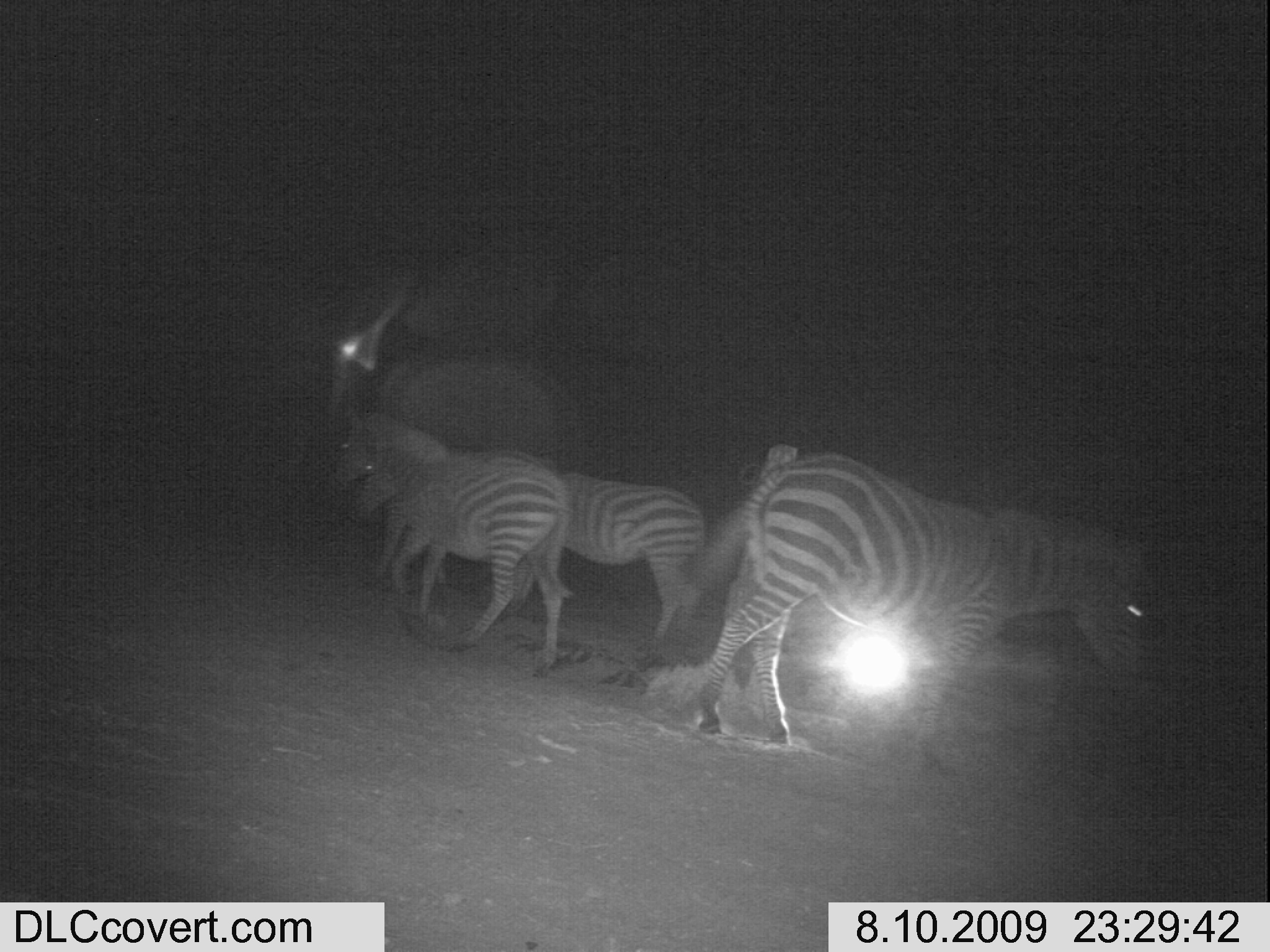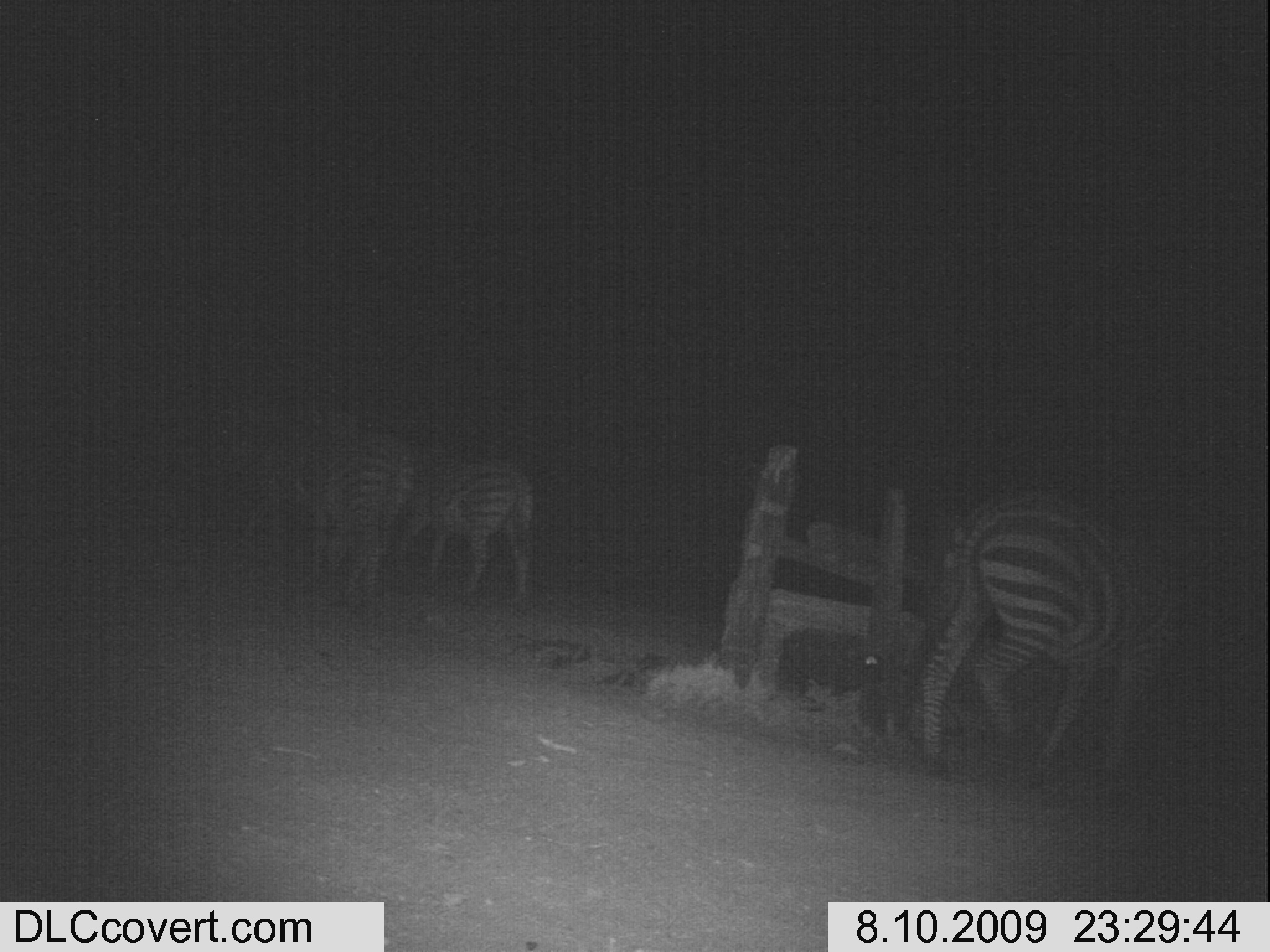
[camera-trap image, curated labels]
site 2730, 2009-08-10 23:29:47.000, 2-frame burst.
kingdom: Animalia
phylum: Chordata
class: Mammalia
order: Perissodactyla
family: Equidae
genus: Equus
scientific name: Equus quagga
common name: plains zebra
Equus quagga (plains zebra), count 3.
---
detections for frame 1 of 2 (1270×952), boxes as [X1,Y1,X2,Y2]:
equus quagga: [698,454,1140,749]; [333,401,568,676]; [511,469,704,649]; [361,470,446,600]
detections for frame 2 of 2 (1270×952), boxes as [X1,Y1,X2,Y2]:
equus quagga: [915,485,1187,777]; [282,429,409,601]; [394,441,533,596]